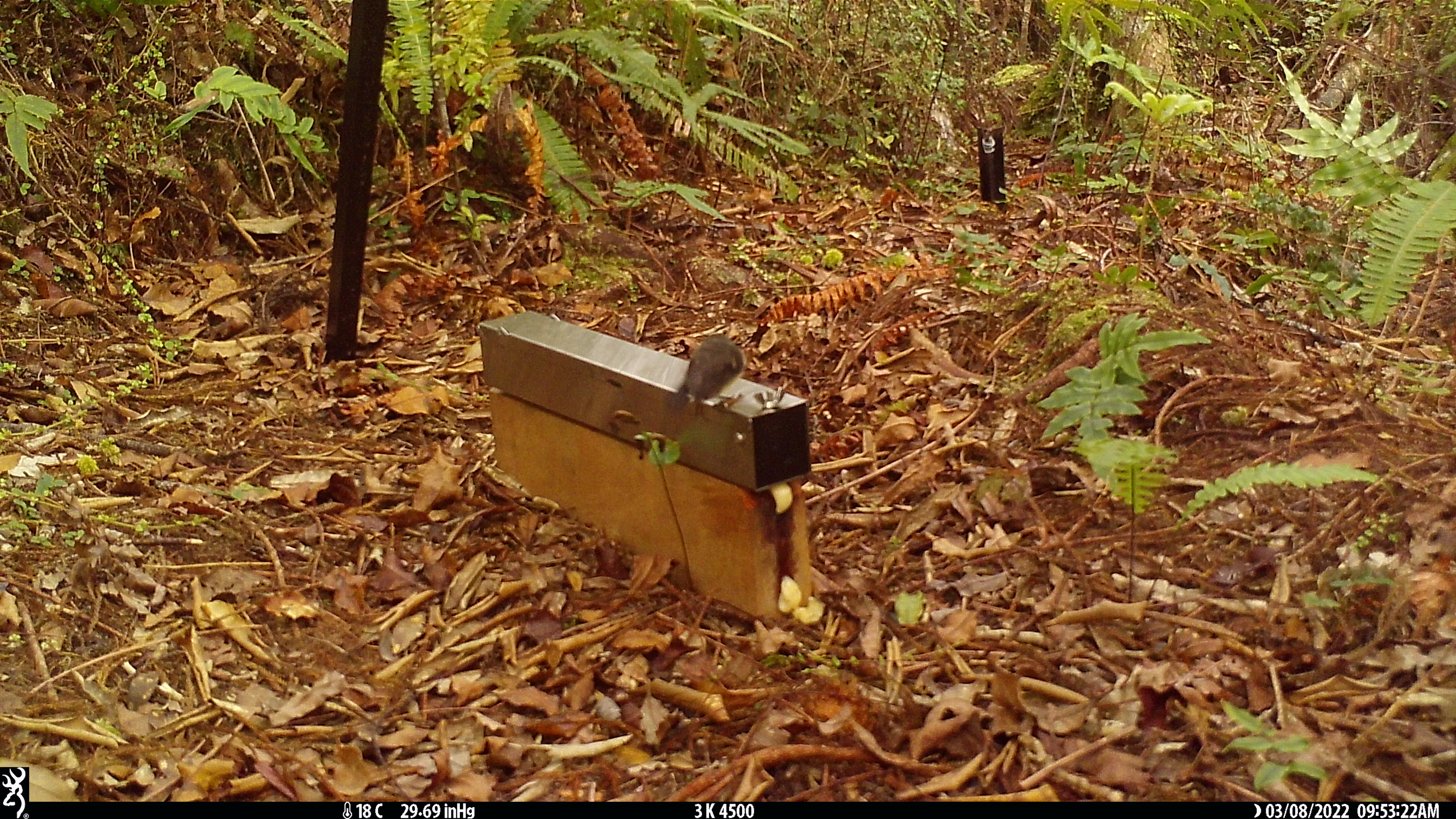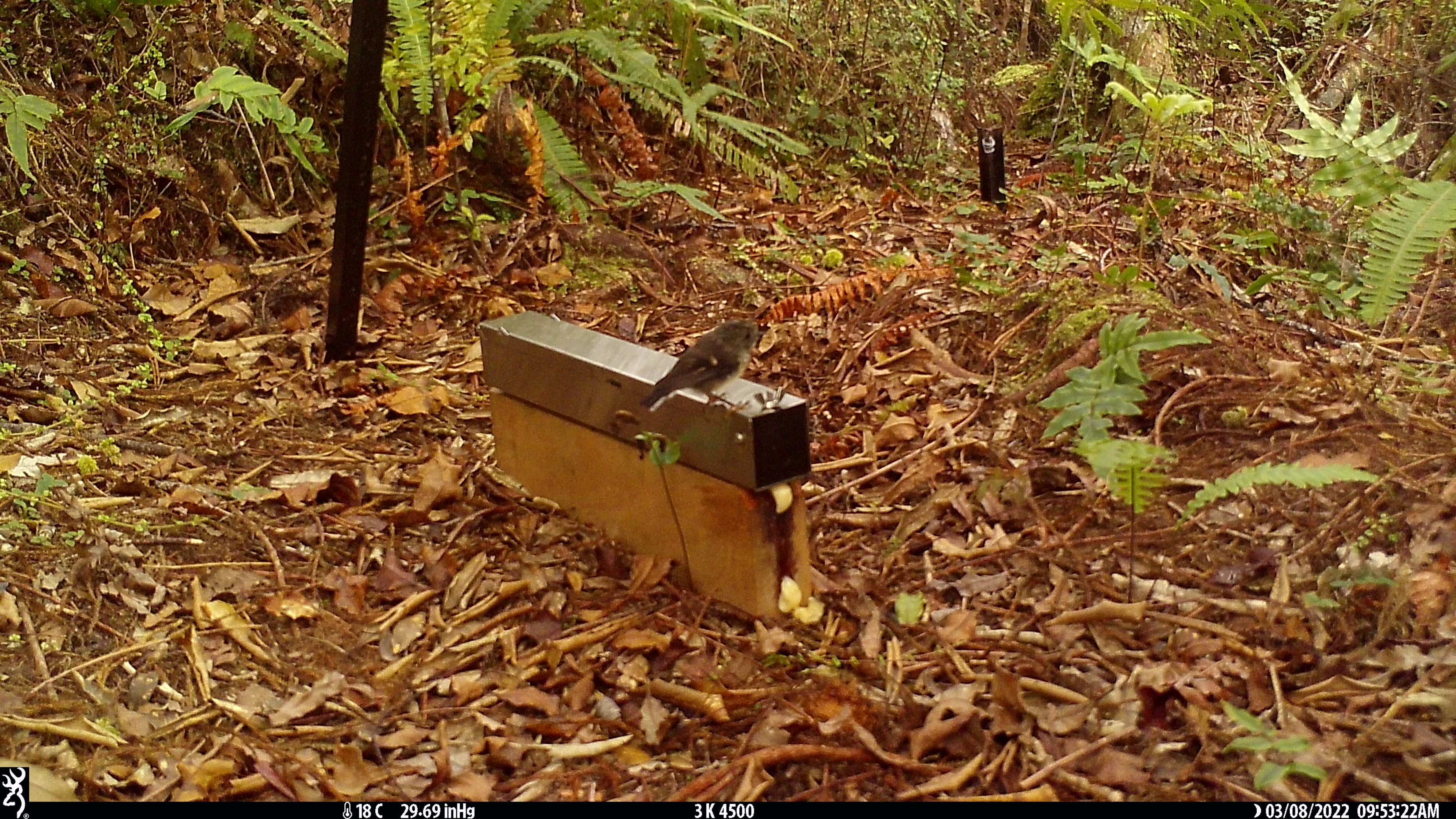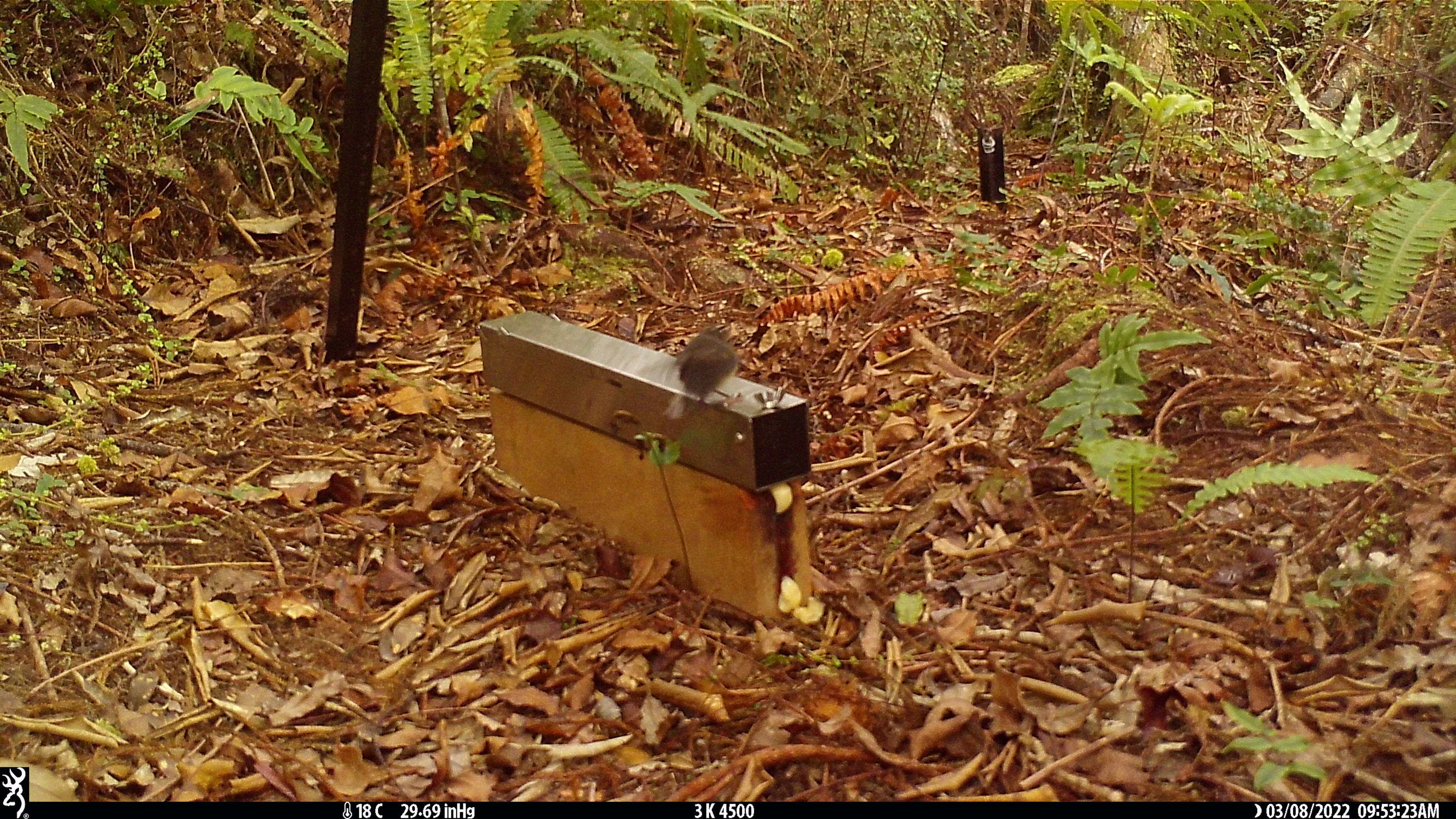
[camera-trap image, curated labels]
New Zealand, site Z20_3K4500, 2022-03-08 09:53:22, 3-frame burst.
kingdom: Animalia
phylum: Chordata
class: Aves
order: Passeriformes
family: Petroicidae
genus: Petroica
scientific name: Petroica macrocephala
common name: tomtit